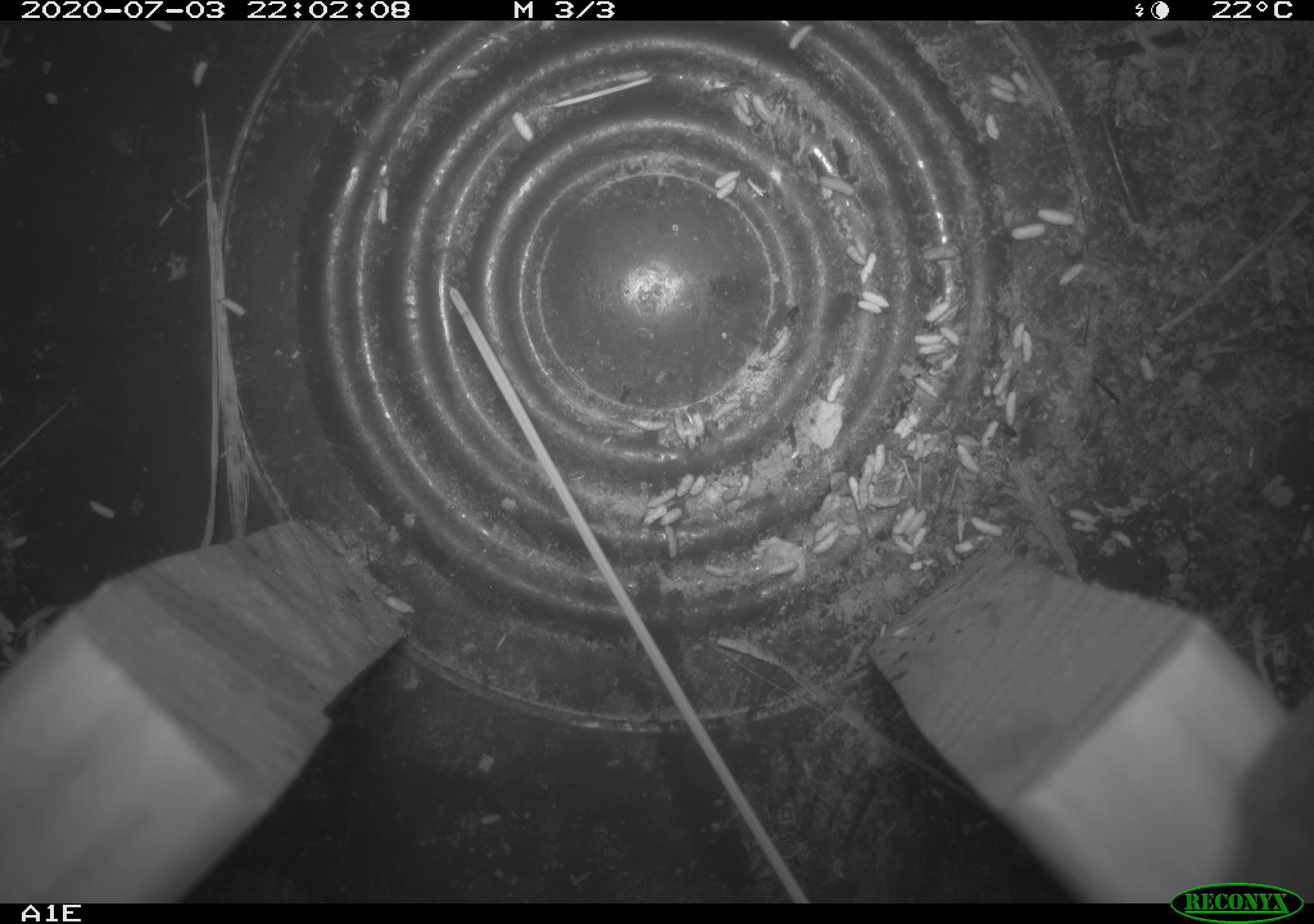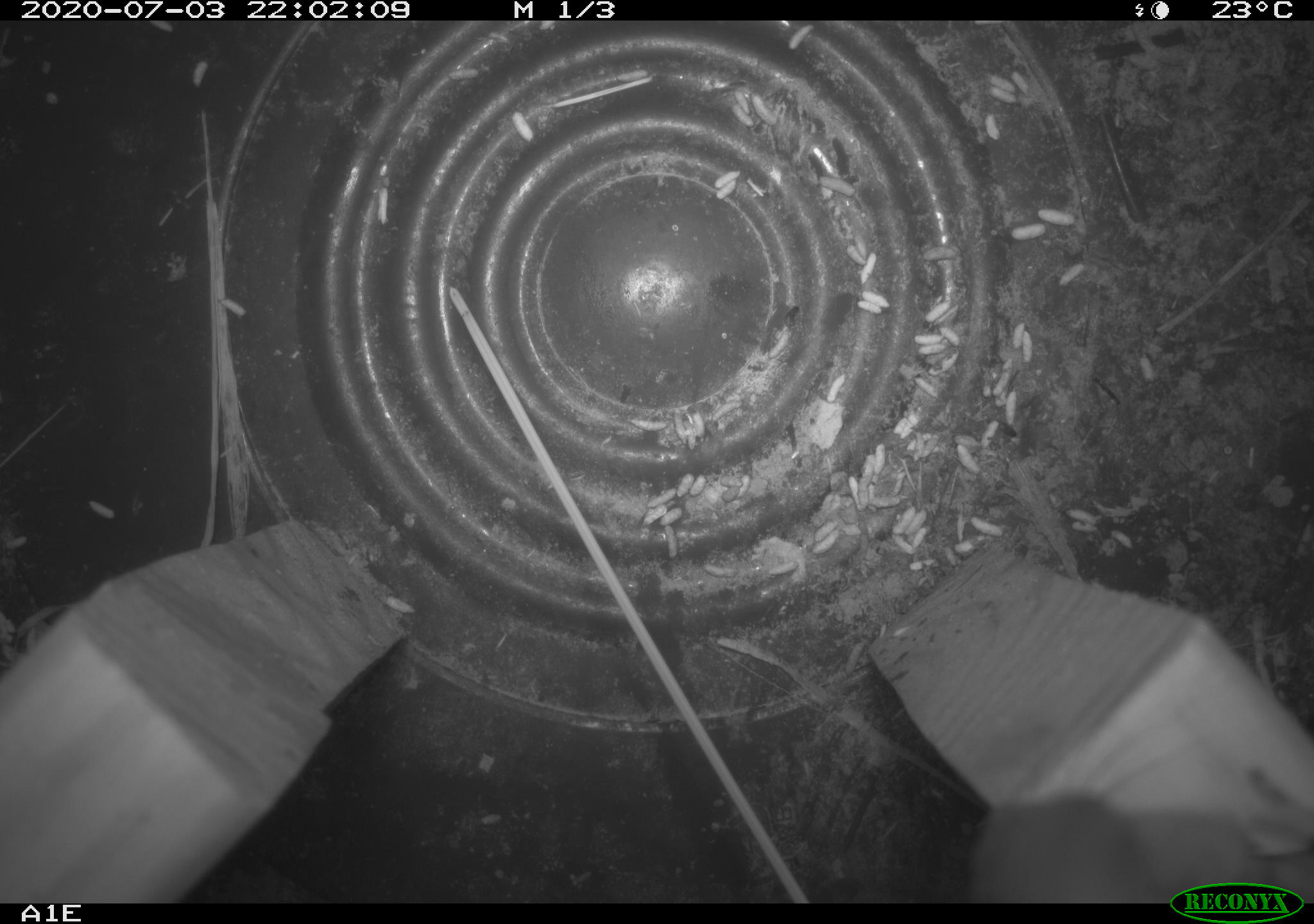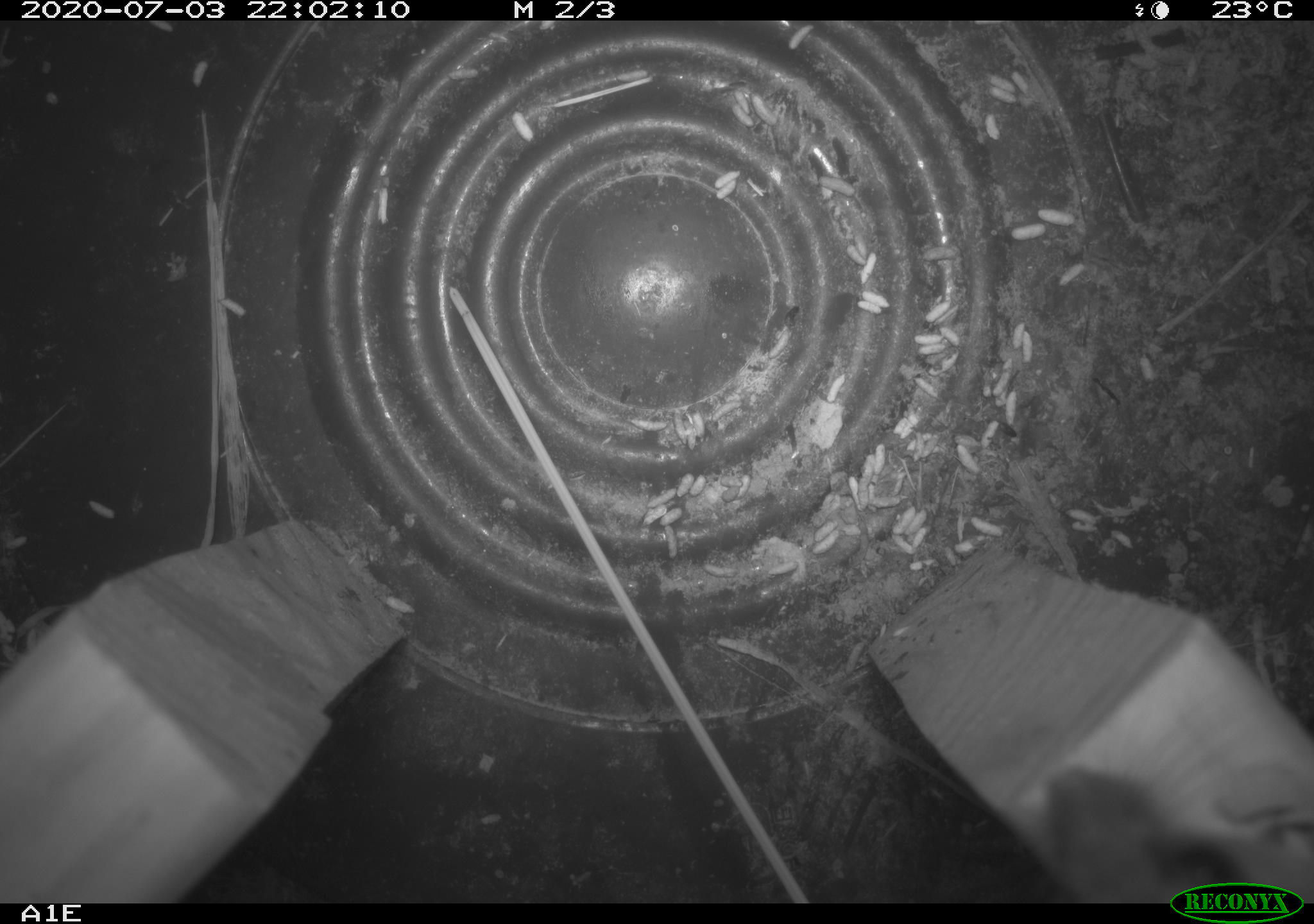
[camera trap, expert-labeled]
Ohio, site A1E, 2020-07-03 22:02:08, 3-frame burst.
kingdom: Animalia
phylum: Chordata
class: Mammalia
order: Rodentia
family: Cricetidae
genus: Peromyscus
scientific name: Peromyscus leucopus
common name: white-footed mouse